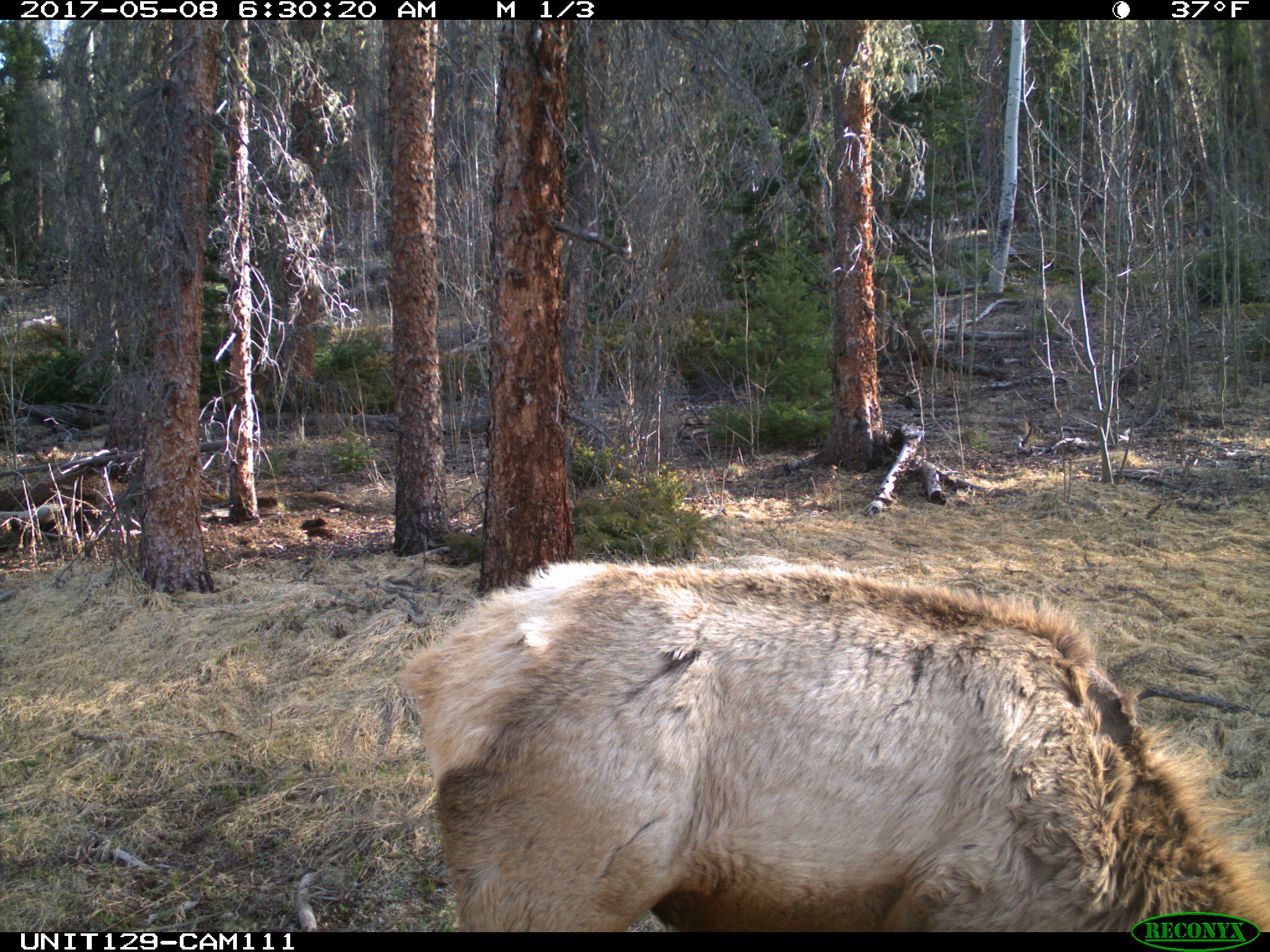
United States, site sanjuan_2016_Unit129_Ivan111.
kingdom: Animalia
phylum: Chordata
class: Mammalia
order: Artiodactyla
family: Cervidae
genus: Cervus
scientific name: Cervus elaphus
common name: red deer